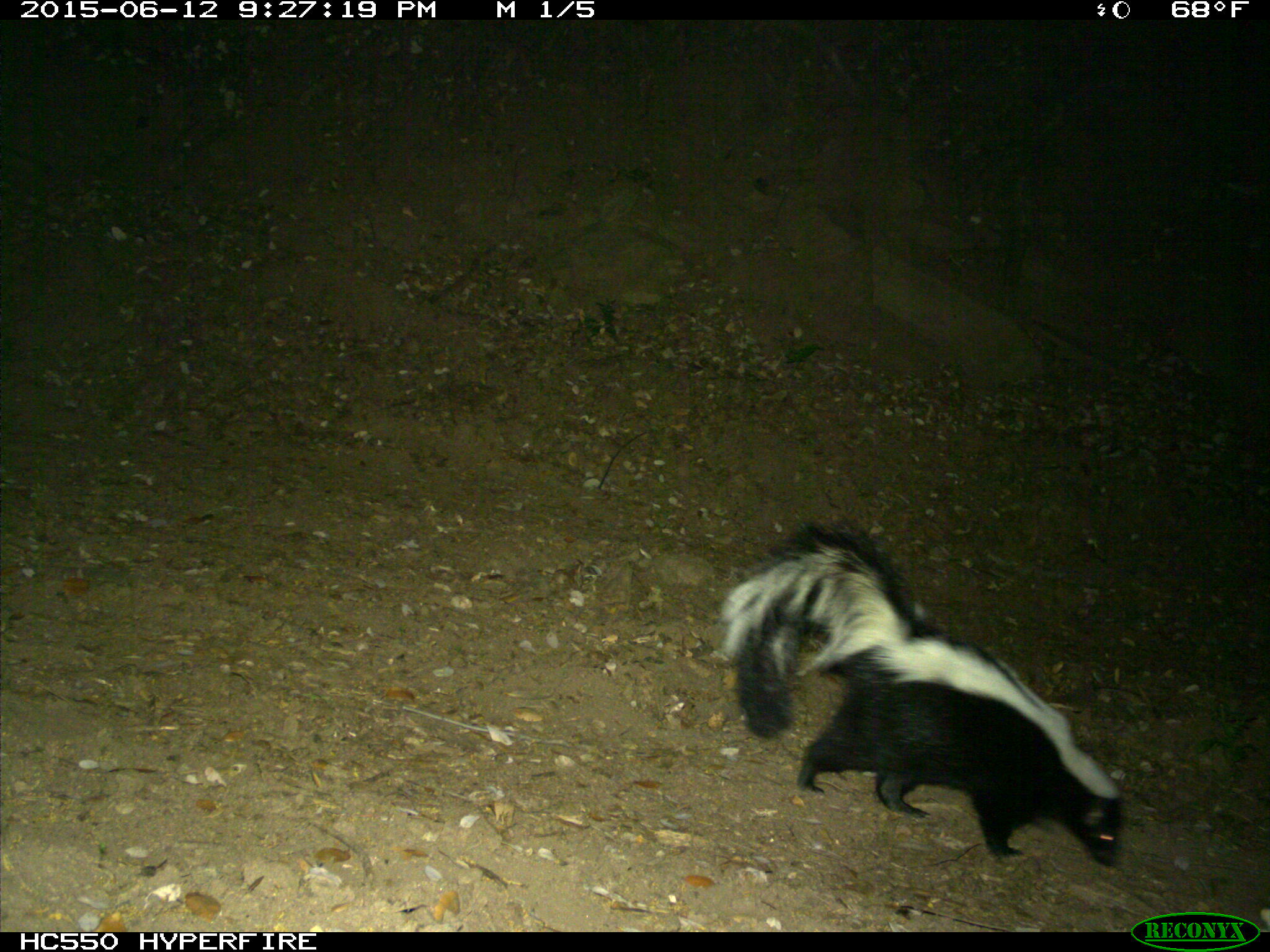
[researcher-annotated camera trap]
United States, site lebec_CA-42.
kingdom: Animalia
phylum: Chordata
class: Mammalia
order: Carnivora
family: Mephitidae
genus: Mephitis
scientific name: Mephitis mephitis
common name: striped skunk